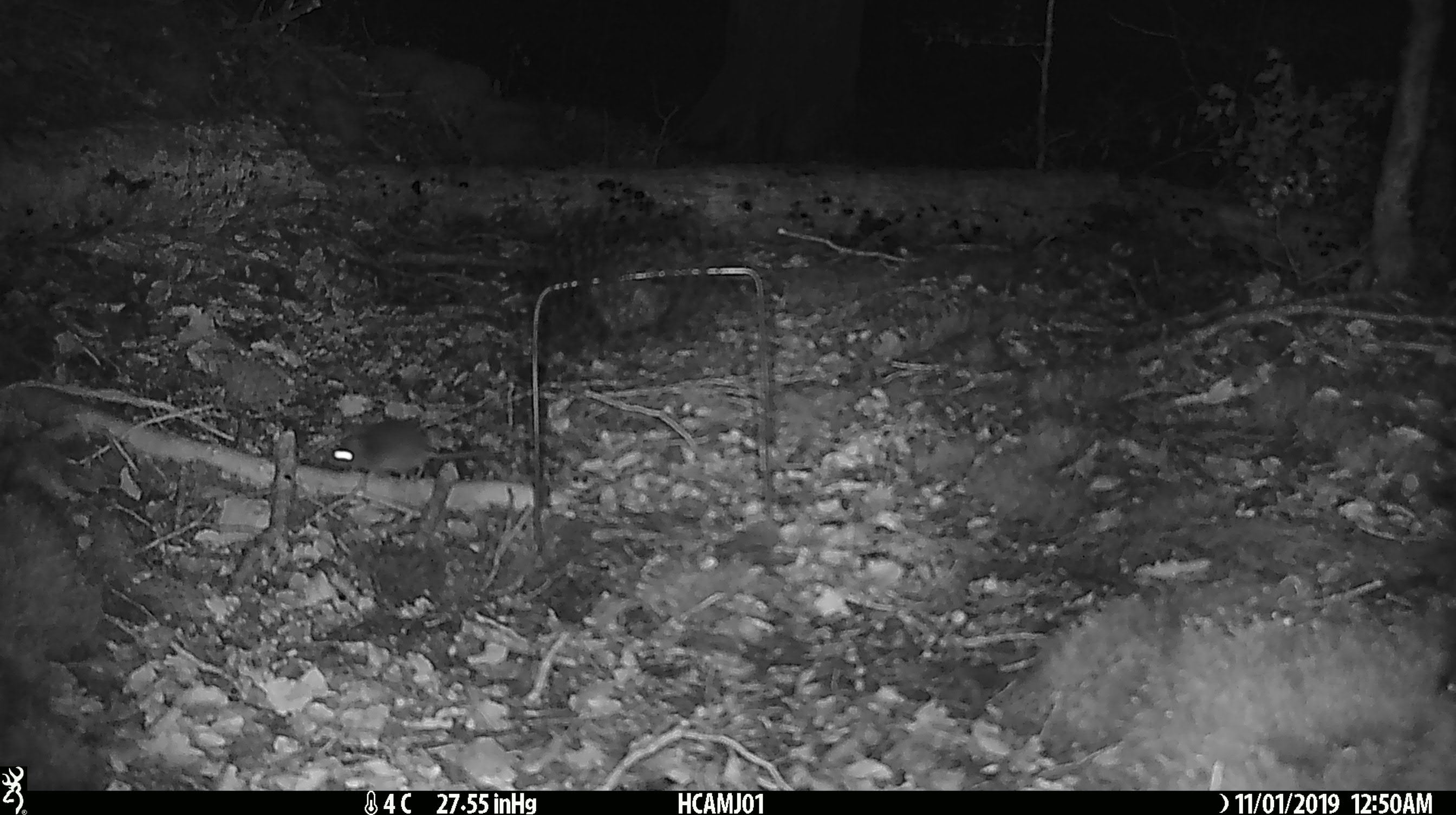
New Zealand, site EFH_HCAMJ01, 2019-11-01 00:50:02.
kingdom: Animalia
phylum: Chordata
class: Mammalia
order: Rodentia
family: Muridae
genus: Mus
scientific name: Mus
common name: mouse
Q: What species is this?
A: Mouse (Mus).